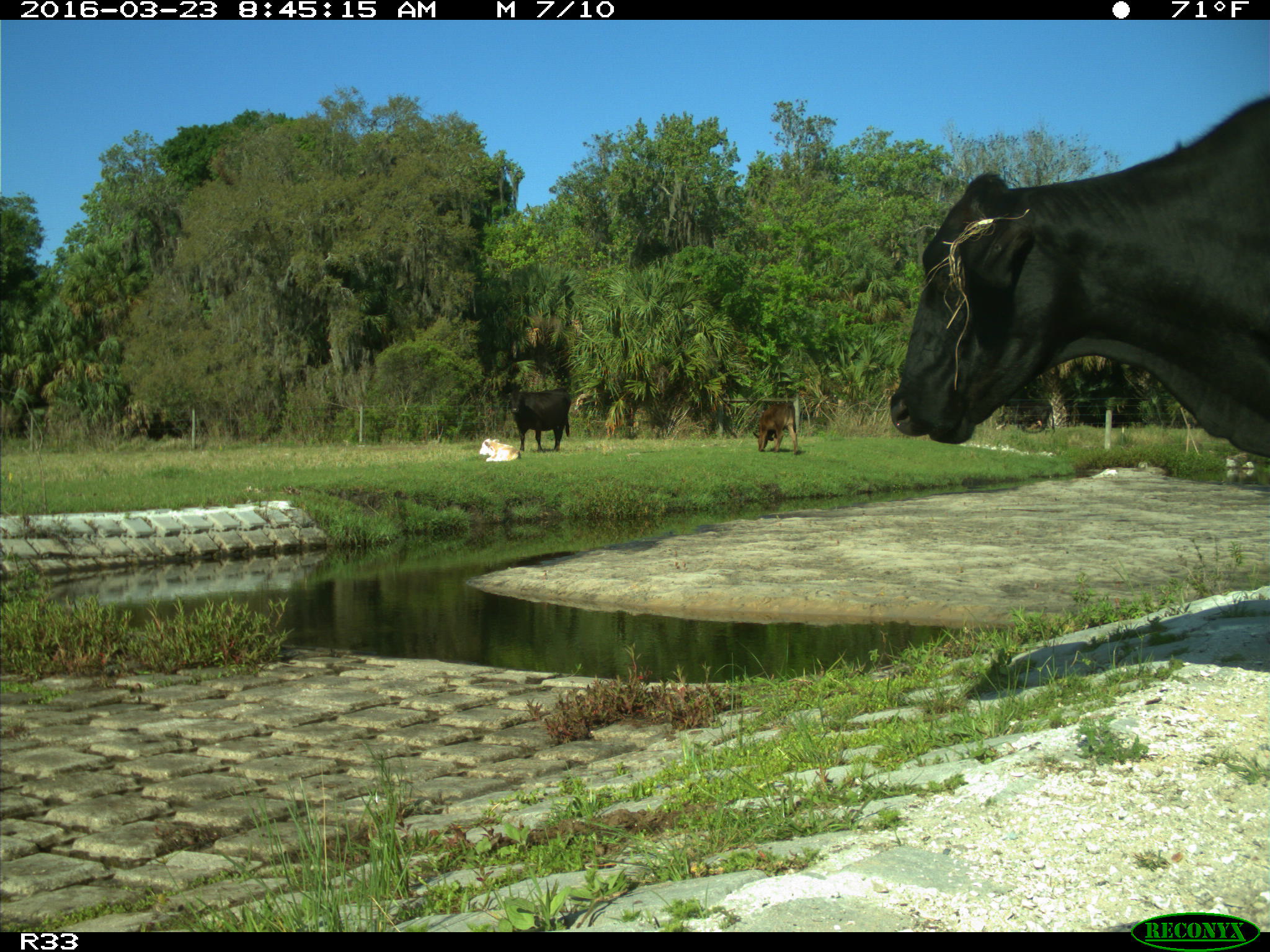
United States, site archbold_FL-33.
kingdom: Animalia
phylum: Chordata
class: Mammalia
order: Artiodactyla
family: Bovidae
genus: Bos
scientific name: Bos taurus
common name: domestic cow